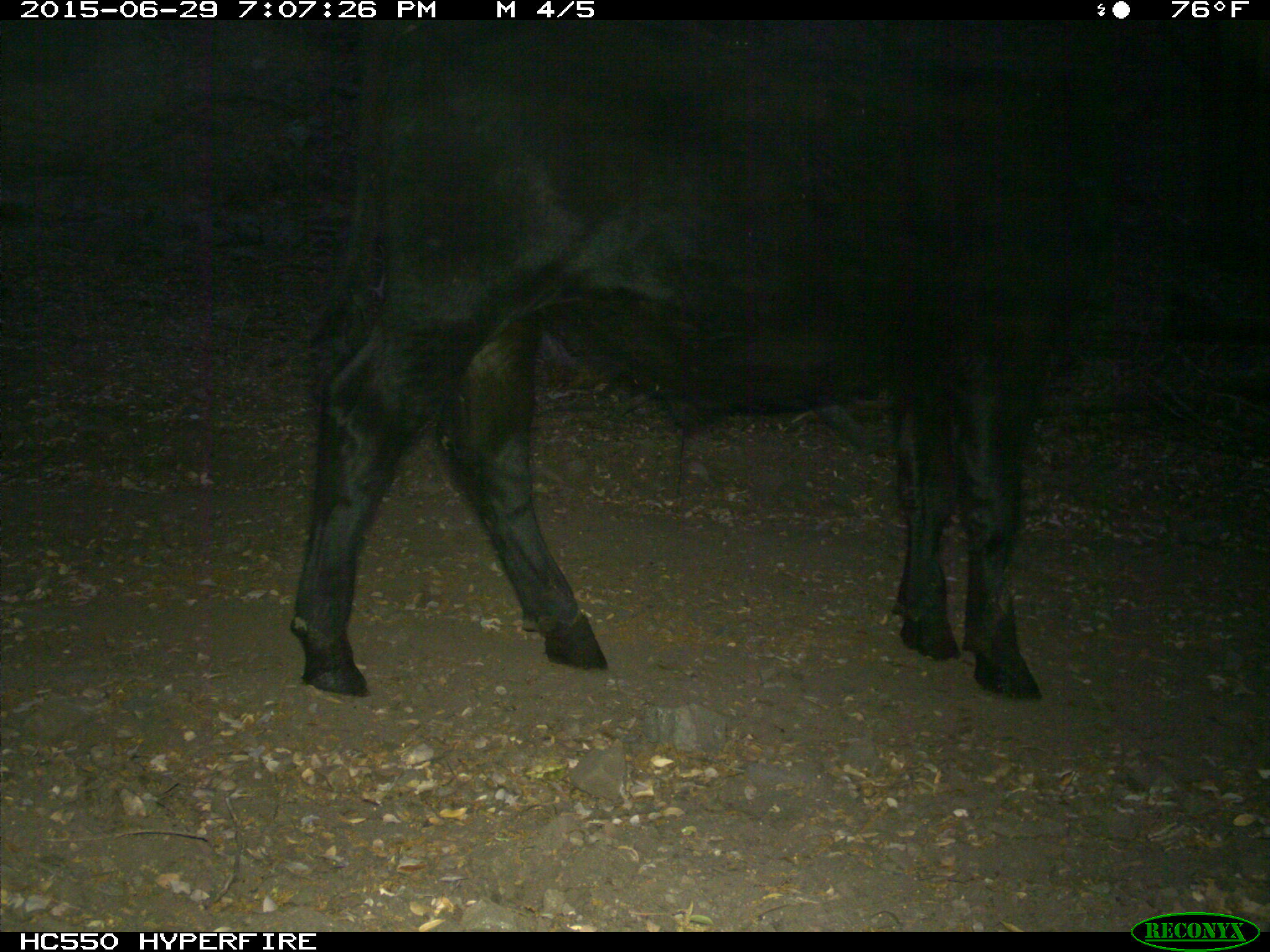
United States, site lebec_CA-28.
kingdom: Animalia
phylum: Chordata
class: Mammalia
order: Artiodactyla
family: Bovidae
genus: Bos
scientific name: Bos taurus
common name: domestic cow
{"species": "Bos taurus (domestic cow)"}